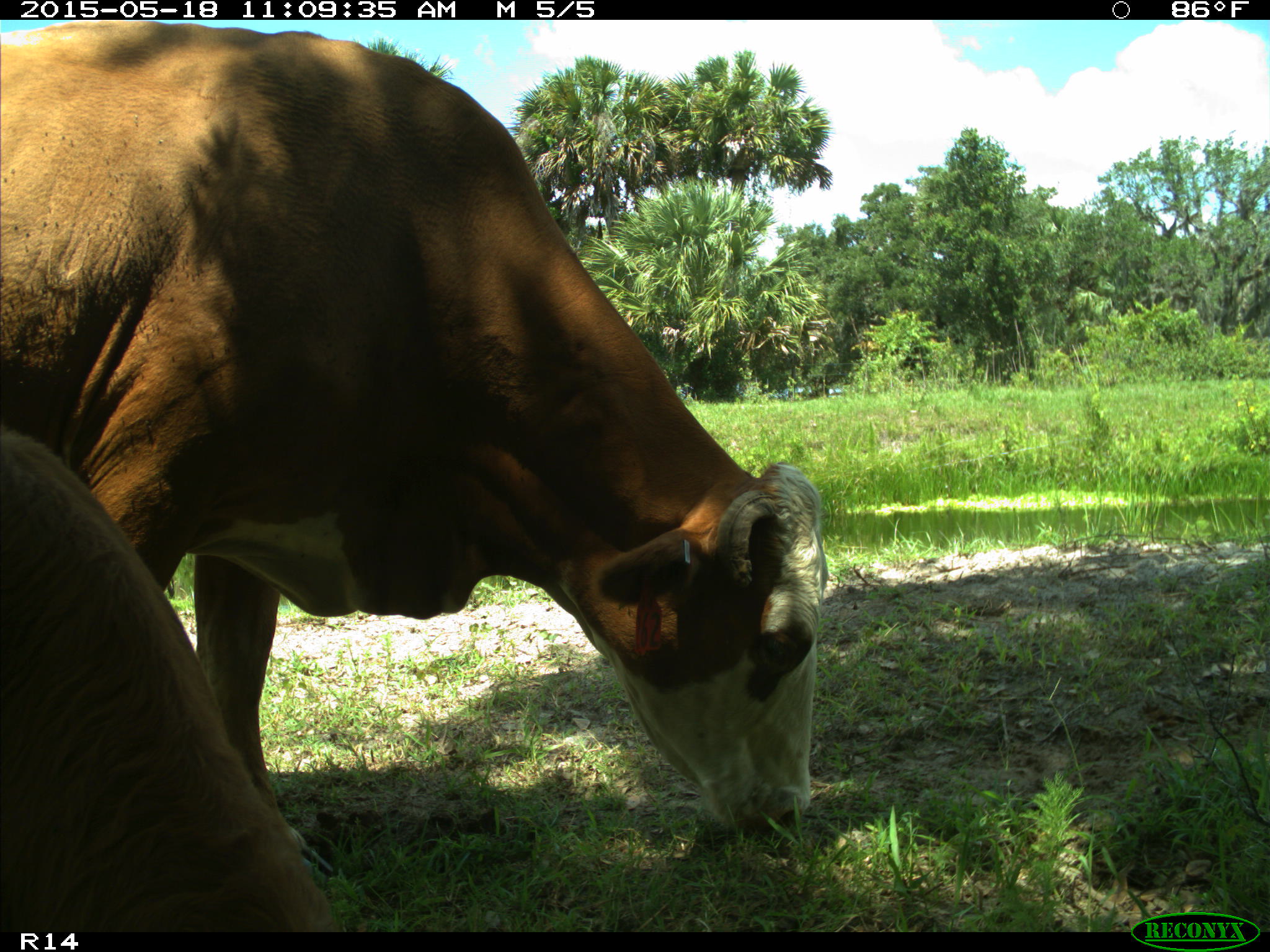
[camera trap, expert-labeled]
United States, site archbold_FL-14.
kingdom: Animalia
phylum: Chordata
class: Mammalia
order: Artiodactyla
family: Bovidae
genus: Bos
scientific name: Bos taurus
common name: domestic cow